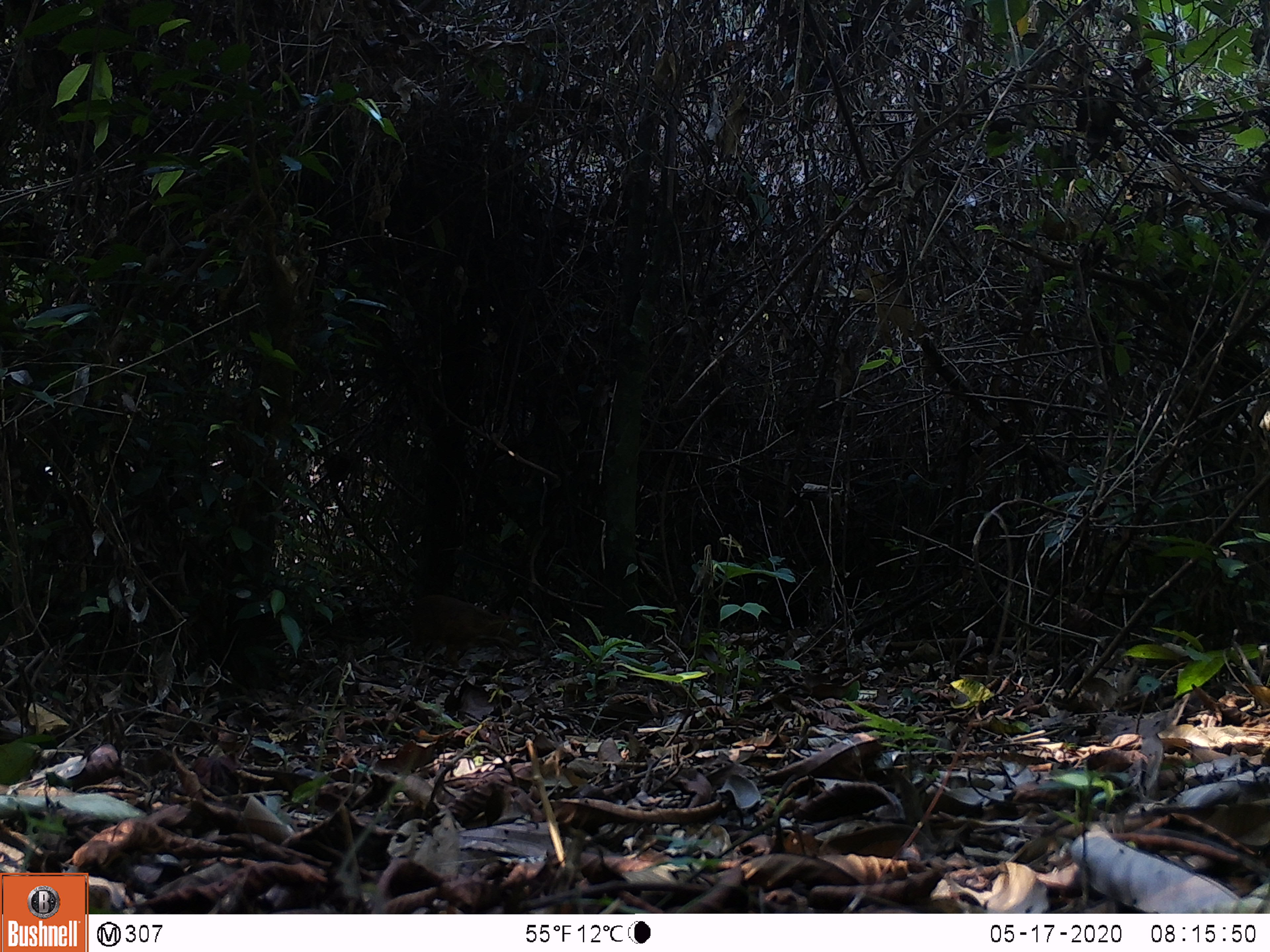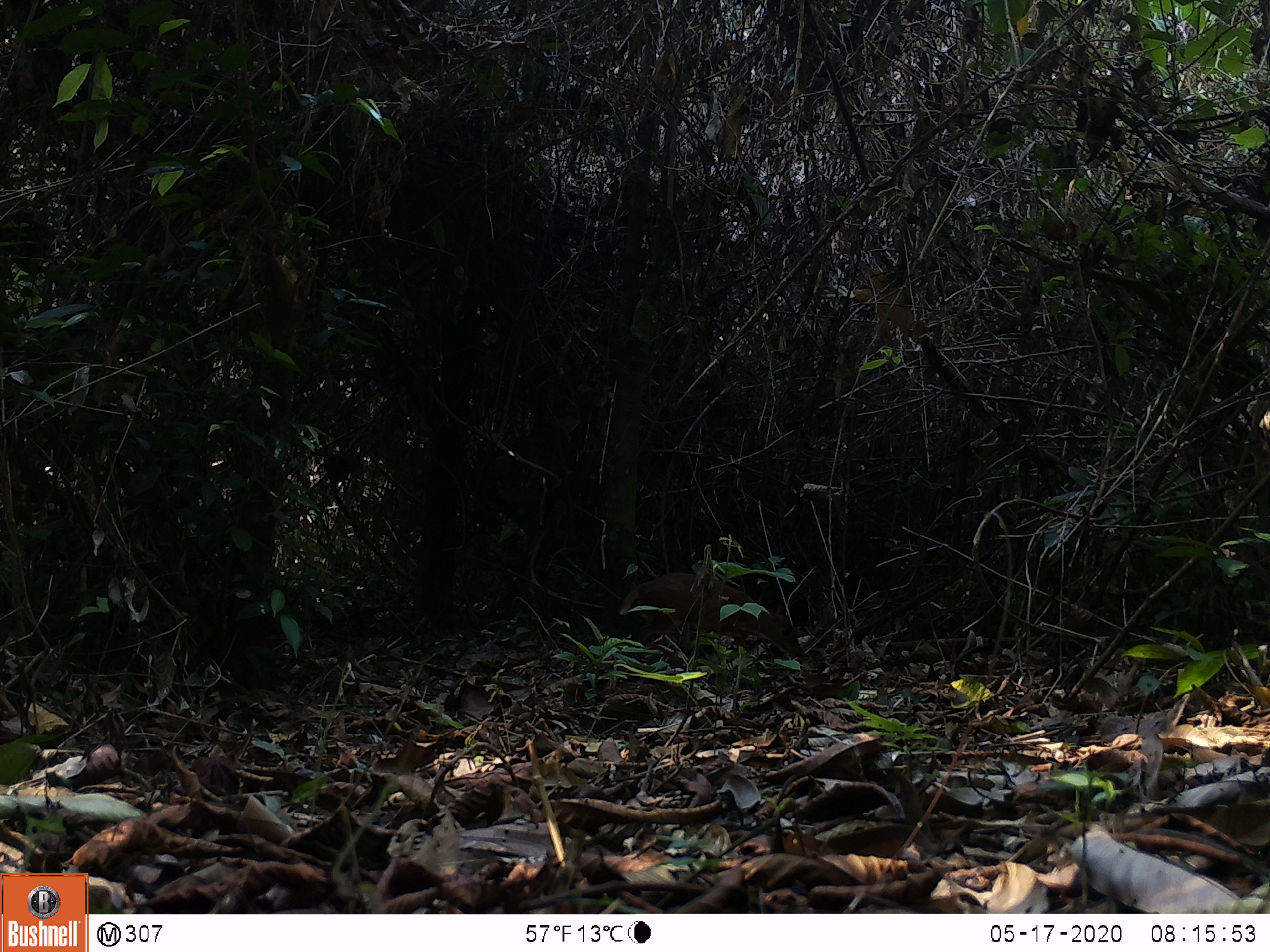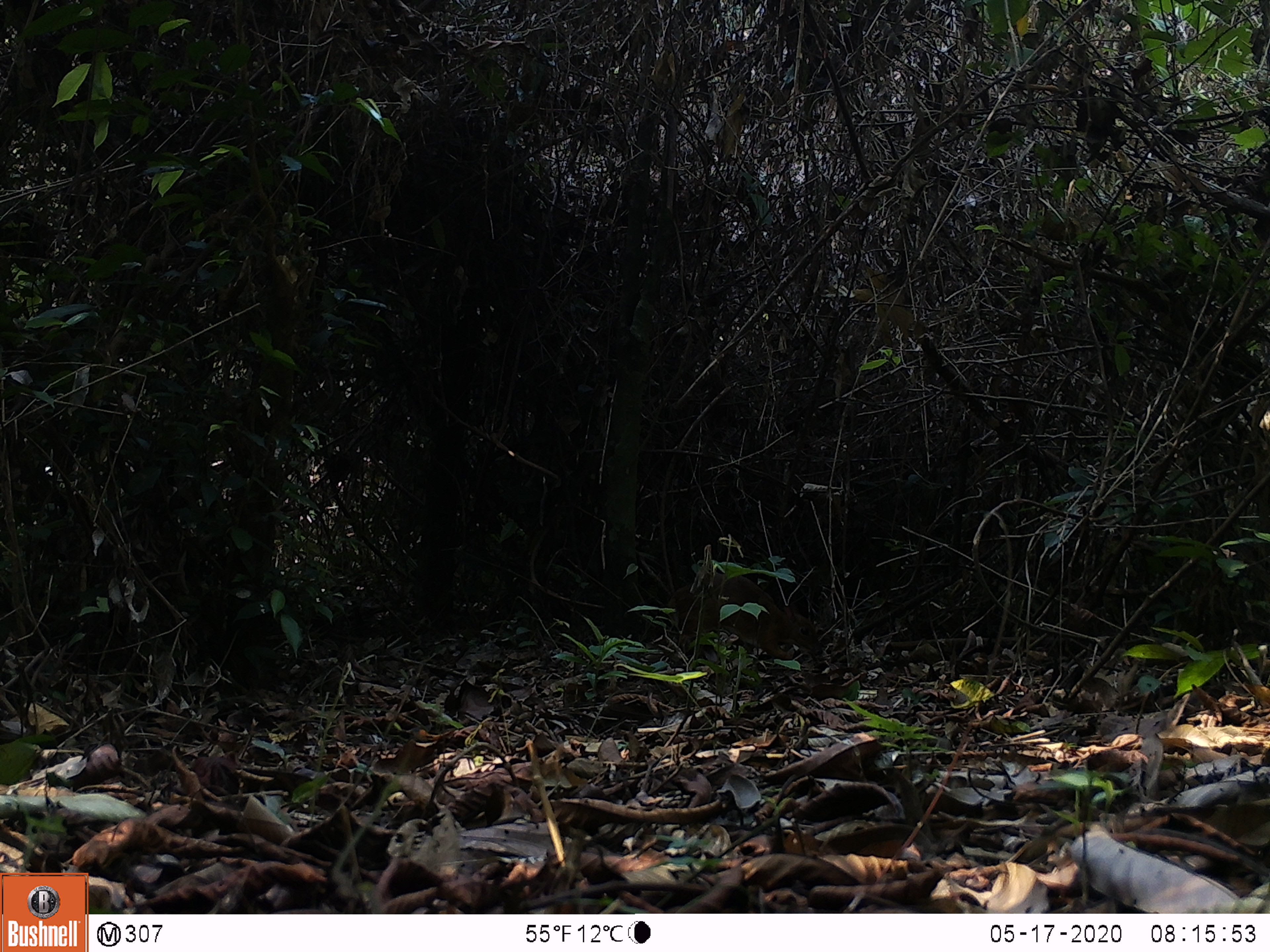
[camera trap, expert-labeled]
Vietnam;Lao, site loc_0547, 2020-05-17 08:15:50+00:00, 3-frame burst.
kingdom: Animalia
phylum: Chordata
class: Mammalia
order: Artiodactyla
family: Tragulidae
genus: Moschiola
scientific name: Moschiola meminna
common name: chevrotain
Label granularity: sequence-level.